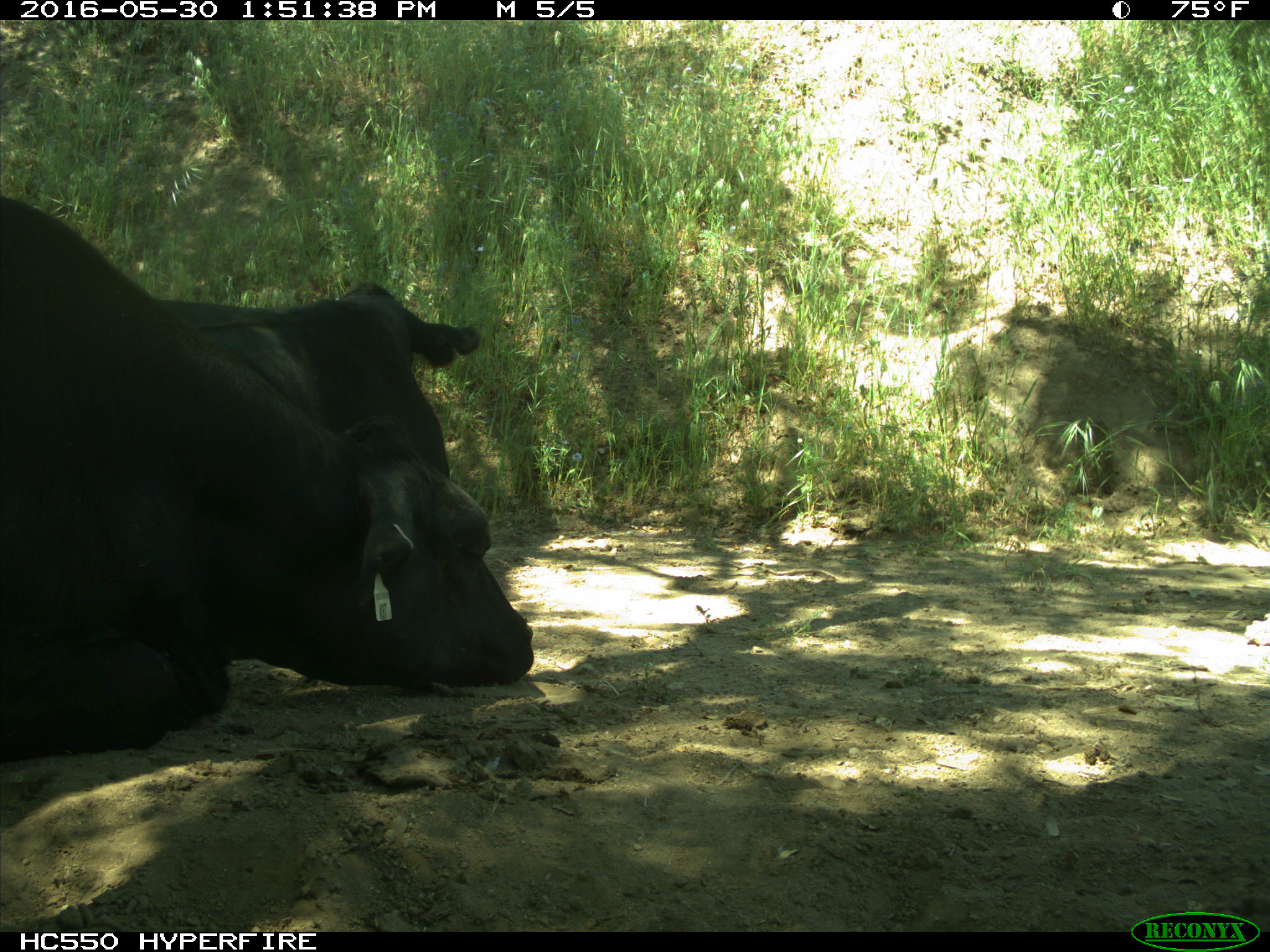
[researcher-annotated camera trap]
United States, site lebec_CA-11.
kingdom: Animalia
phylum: Chordata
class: Mammalia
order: Artiodactyla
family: Bovidae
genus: Bos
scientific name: Bos taurus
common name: domestic cow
Bos taurus (domestic cow).